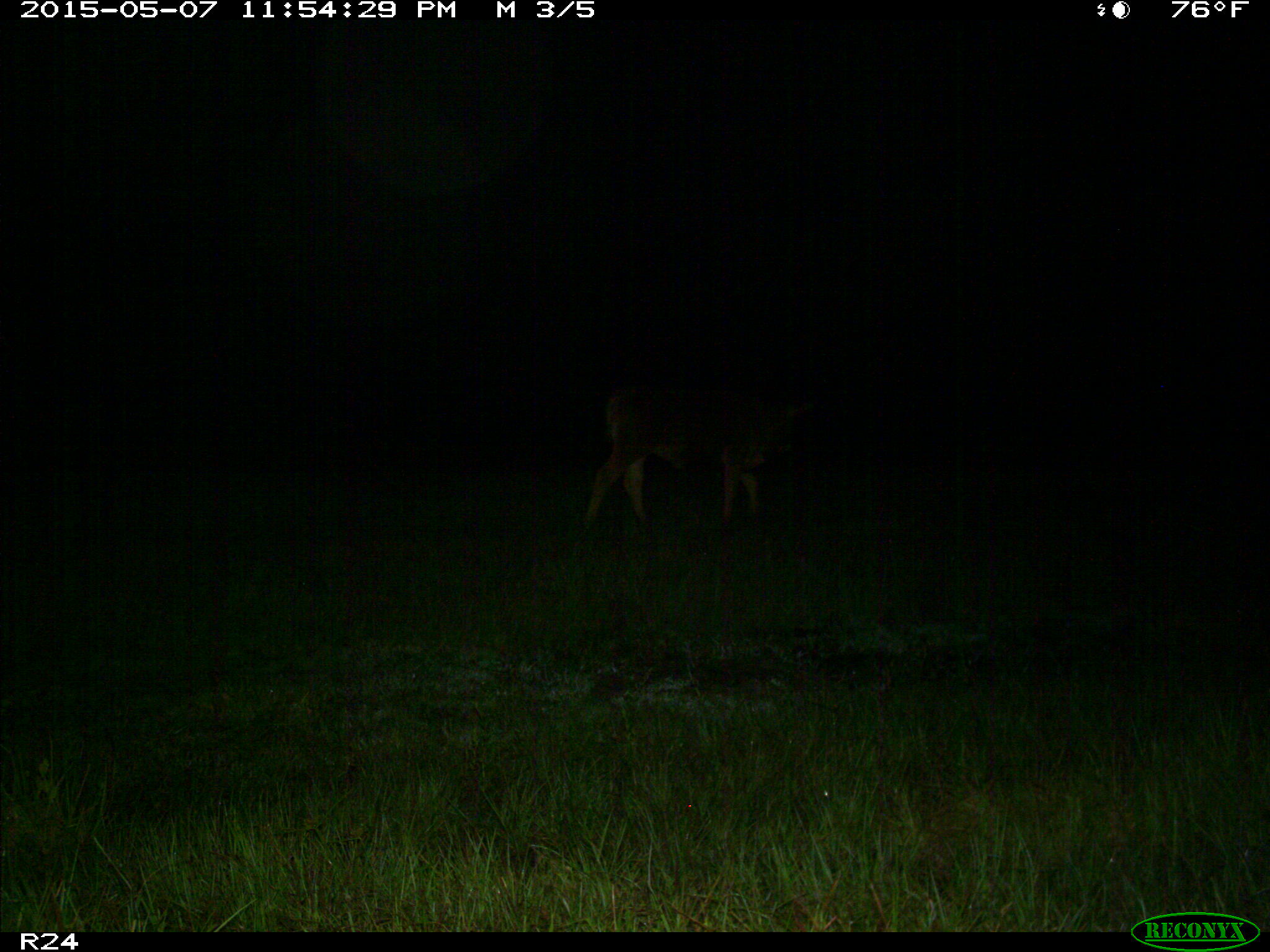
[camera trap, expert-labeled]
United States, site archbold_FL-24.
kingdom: Animalia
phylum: Chordata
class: Mammalia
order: Artiodactyla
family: Bovidae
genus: Bos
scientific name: Bos taurus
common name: domestic cow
Bos taurus (domestic cow).